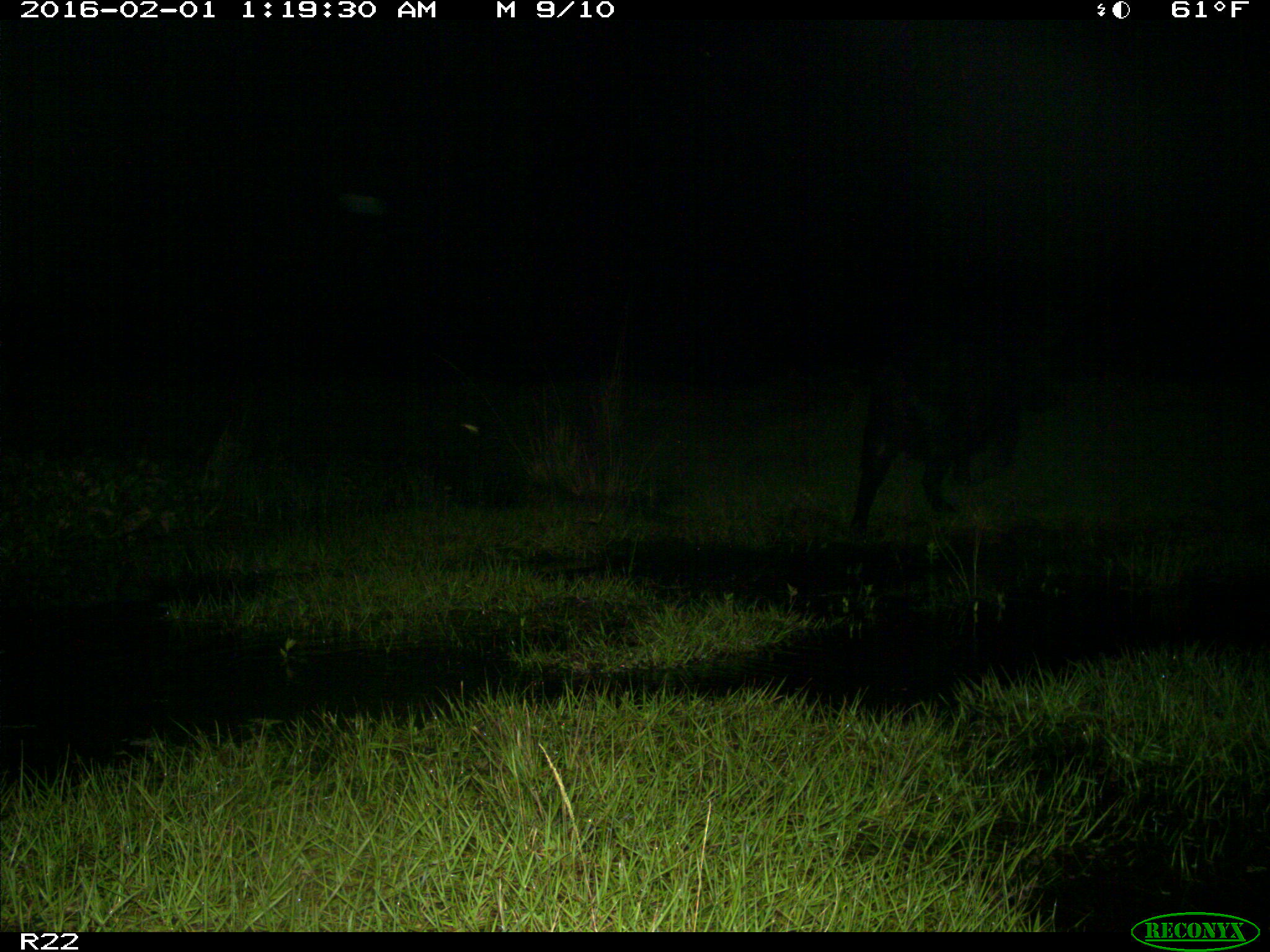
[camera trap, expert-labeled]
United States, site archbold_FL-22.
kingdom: Animalia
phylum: Chordata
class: Mammalia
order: Artiodactyla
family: Suidae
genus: Sus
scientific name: Sus scrofa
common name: wild boar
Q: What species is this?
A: Sus scrofa (wild boar).